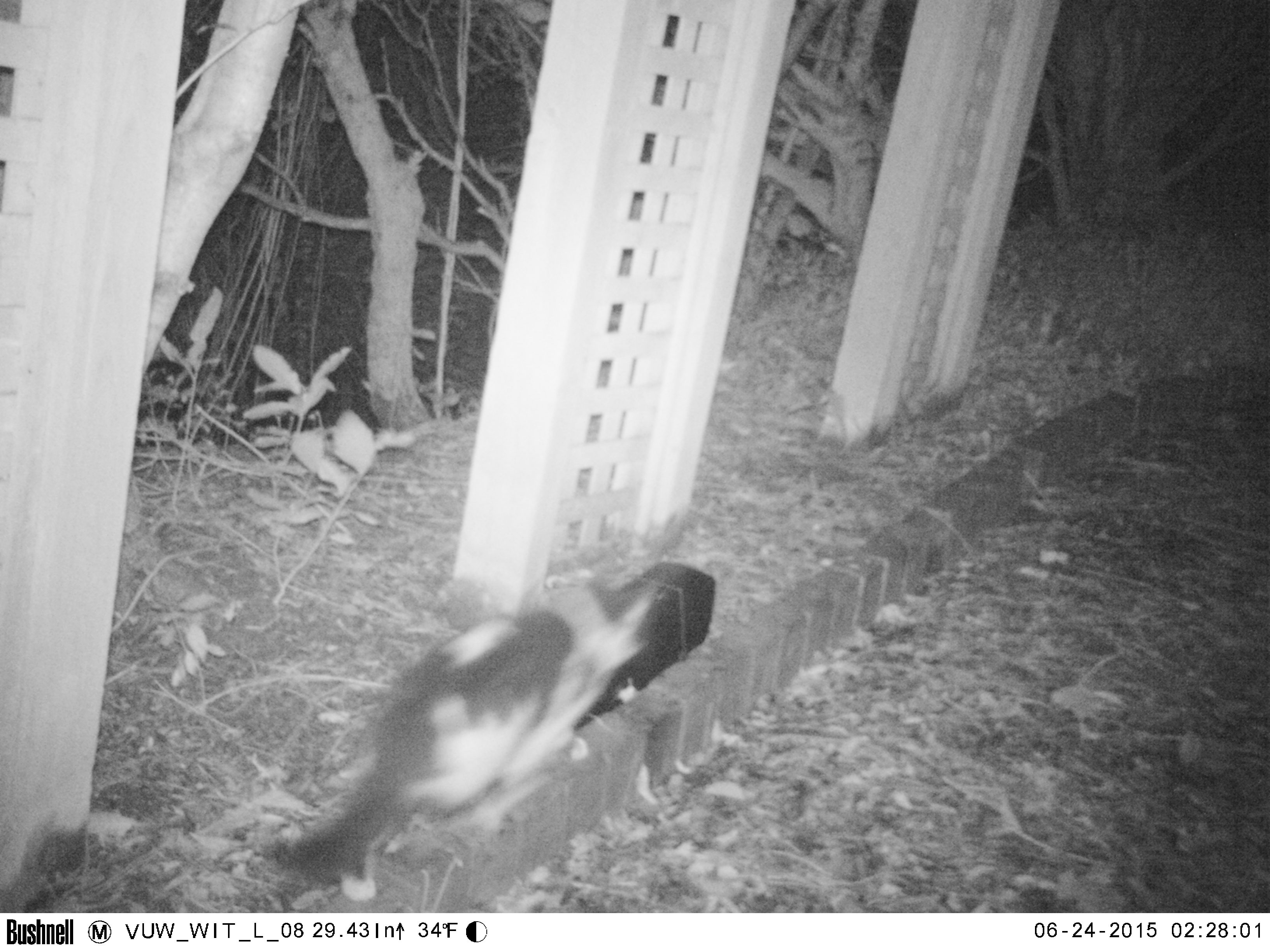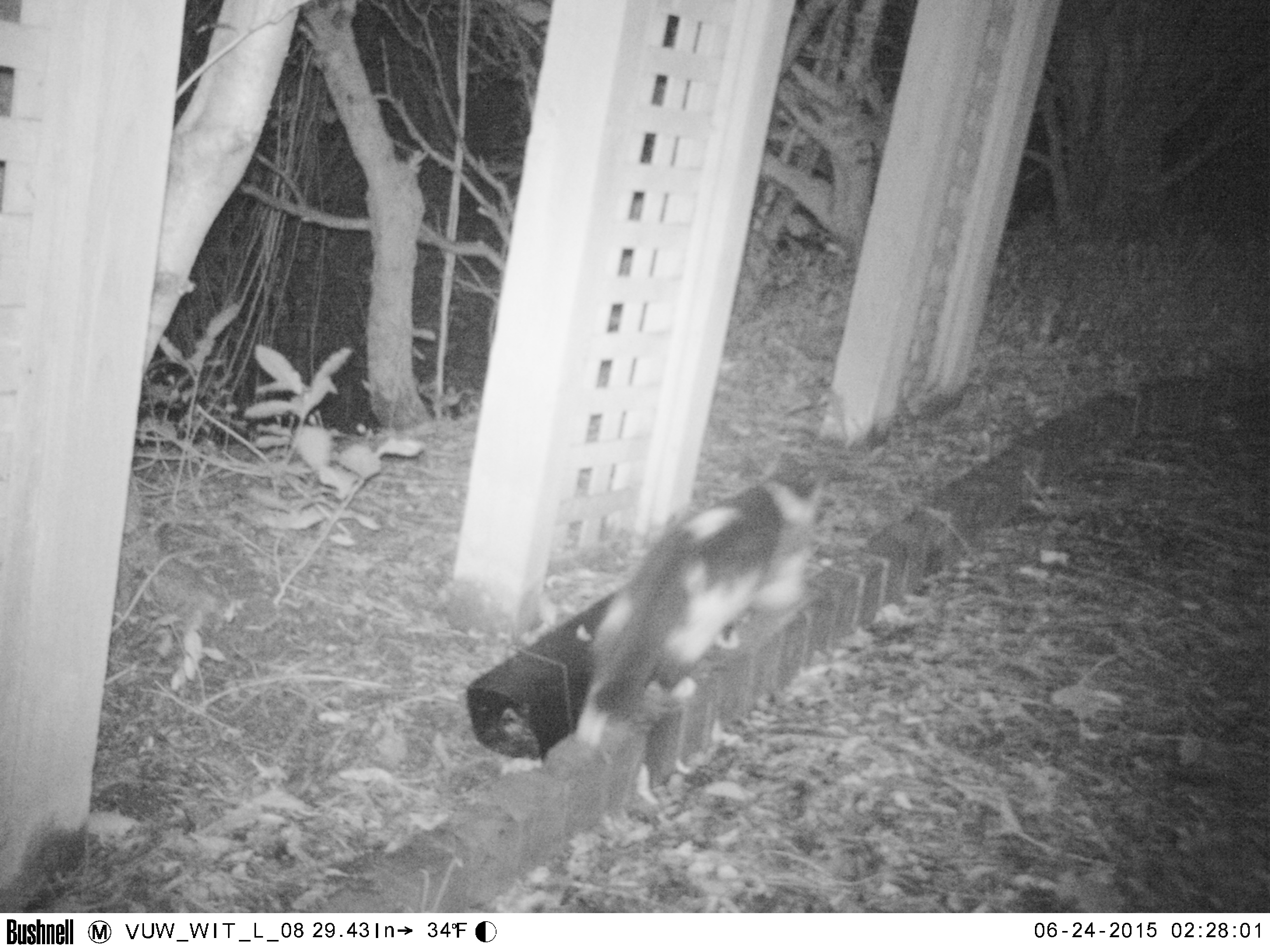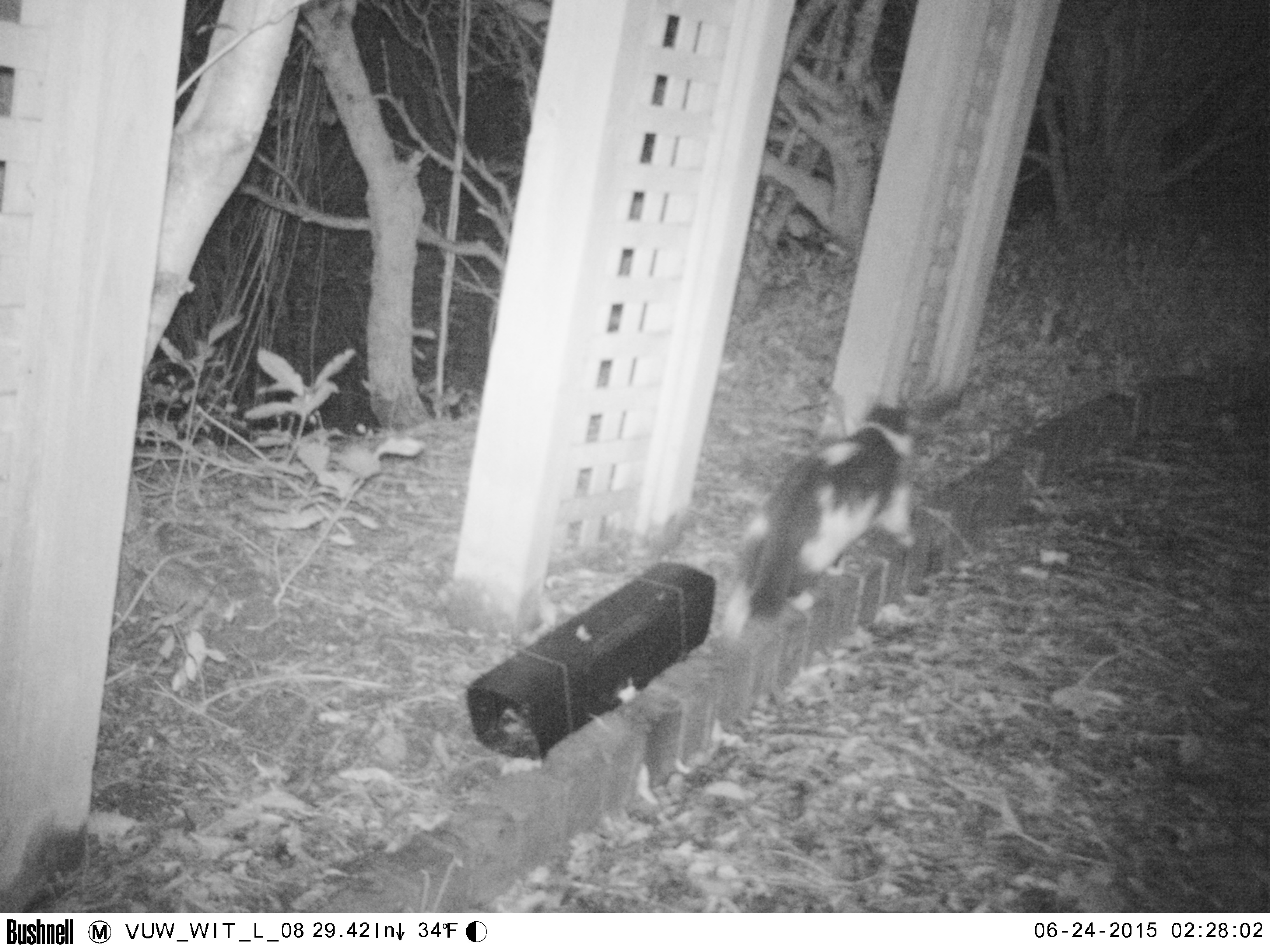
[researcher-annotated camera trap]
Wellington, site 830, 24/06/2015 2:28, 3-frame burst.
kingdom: Animalia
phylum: Chordata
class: Mammalia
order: Carnivora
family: Felidae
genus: Felis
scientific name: Felis catus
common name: cat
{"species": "cat (Felis catus)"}